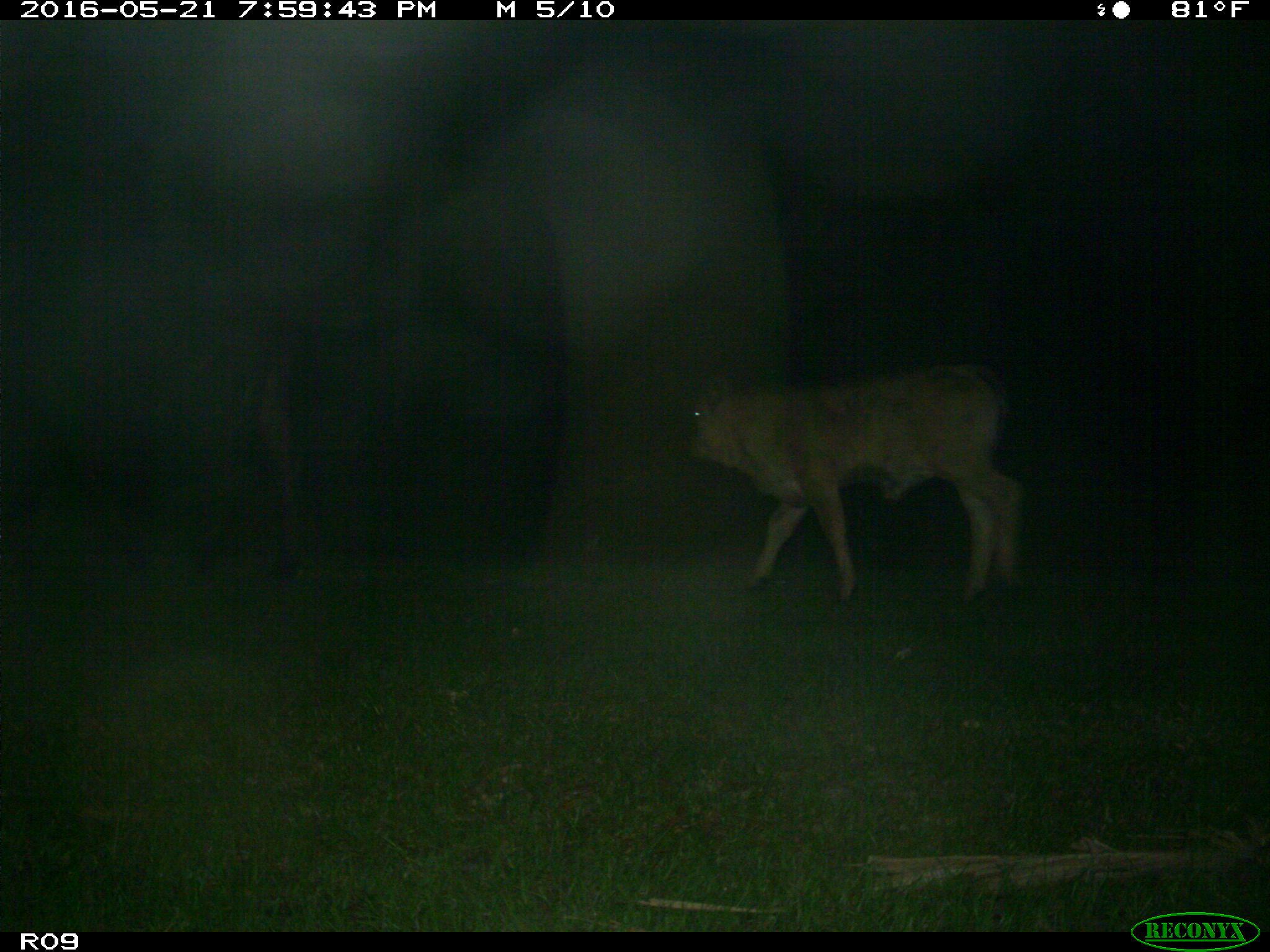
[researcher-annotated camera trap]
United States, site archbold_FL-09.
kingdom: Animalia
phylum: Chordata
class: Mammalia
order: Artiodactyla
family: Bovidae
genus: Bos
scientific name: Bos taurus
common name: domestic cow